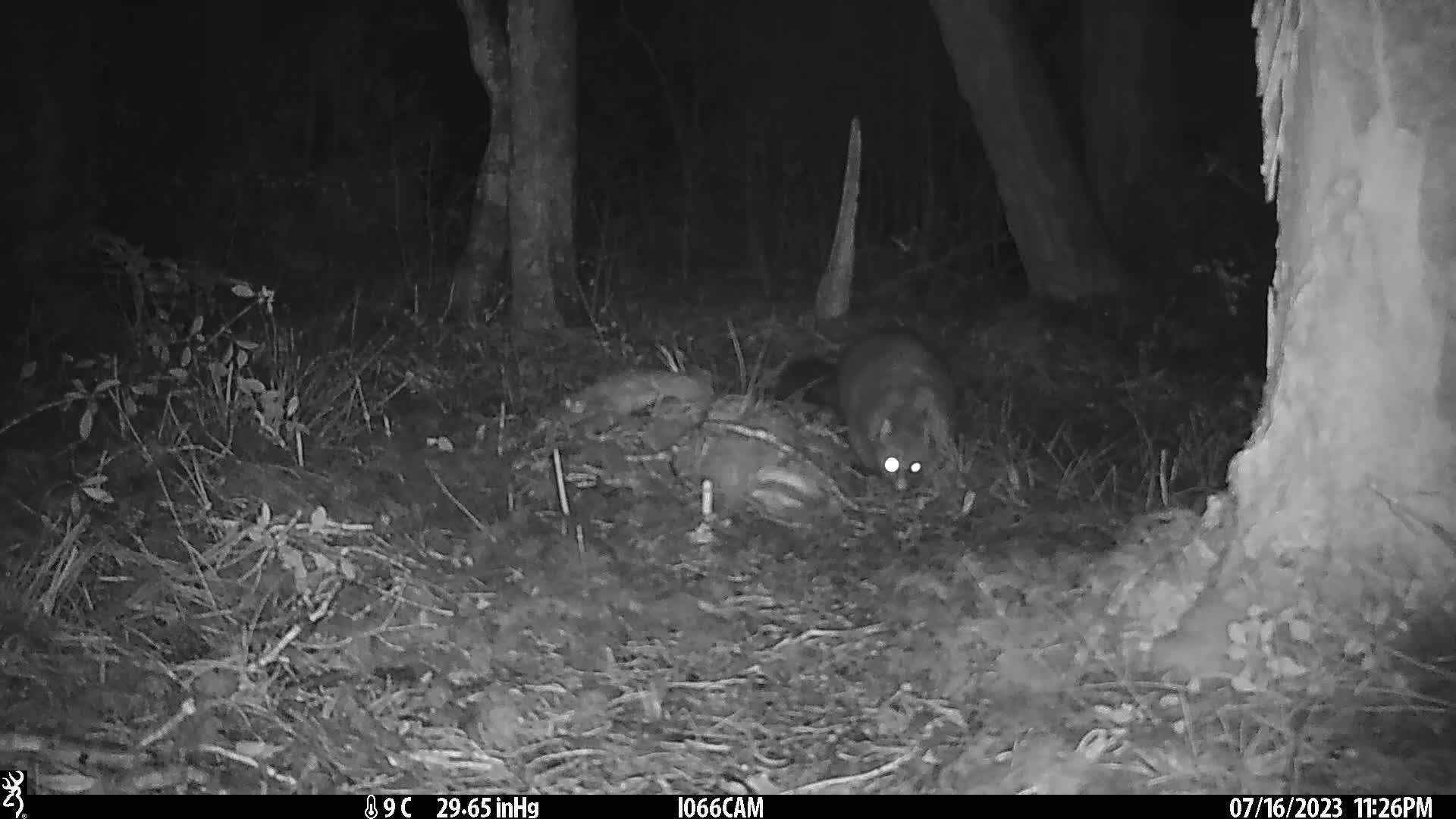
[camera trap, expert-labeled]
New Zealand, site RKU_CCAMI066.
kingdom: Animalia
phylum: Chordata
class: Mammalia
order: Diprotodontia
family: Phalangeridae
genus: Trichosurus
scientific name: Trichosurus vulpecula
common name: common brushtail possum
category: possum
Possum (common brushtail possum) (Trichosurus vulpecula).